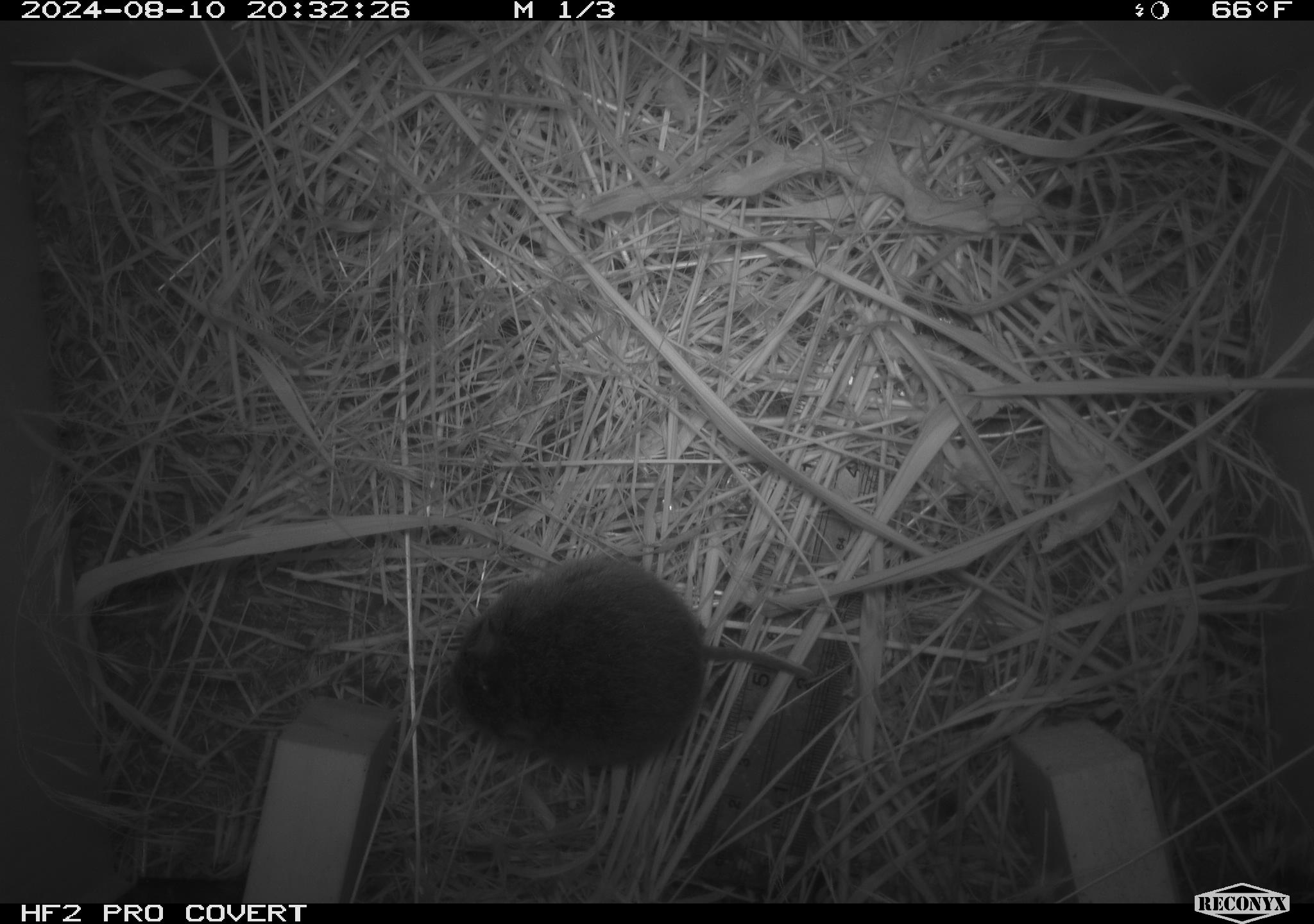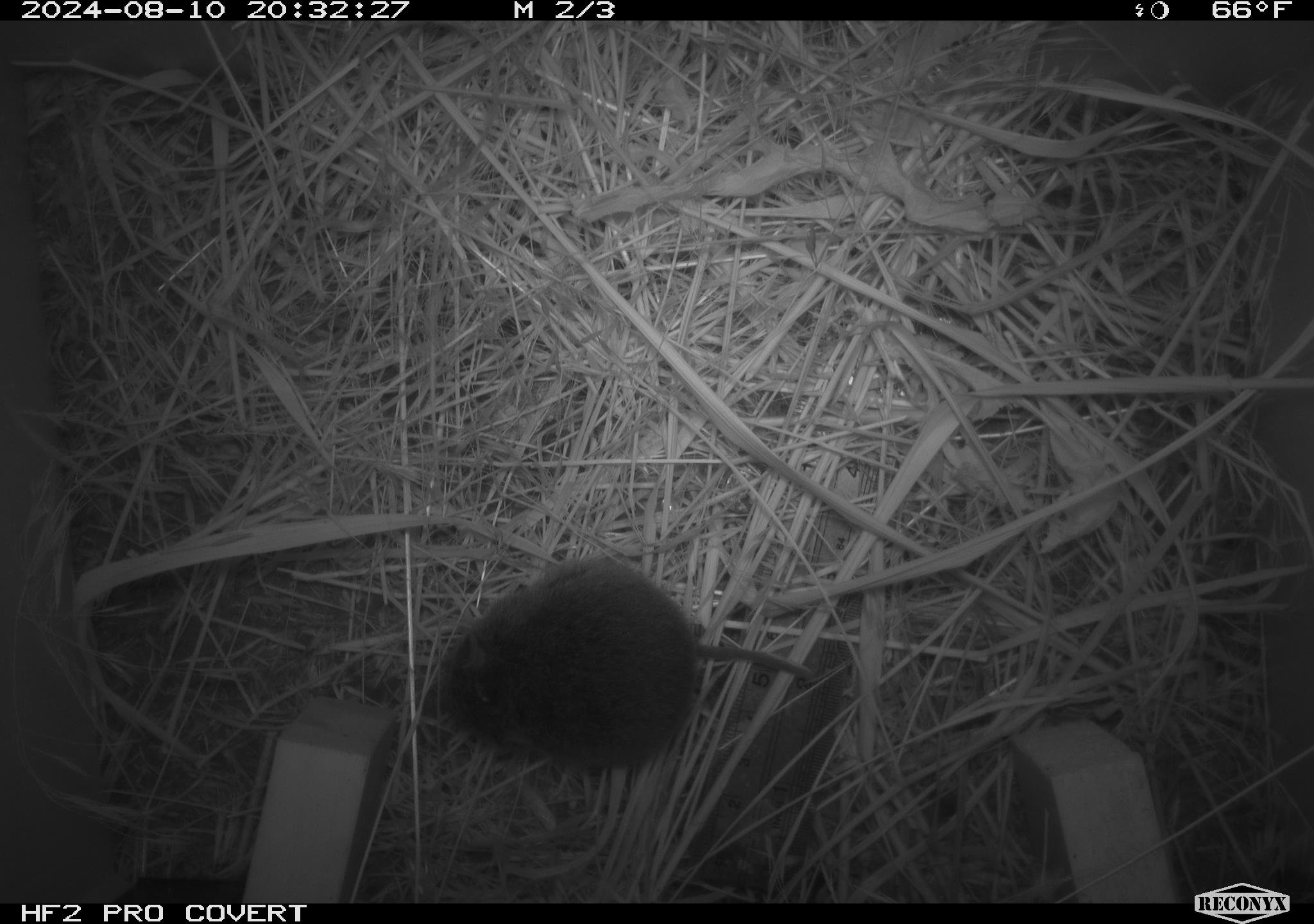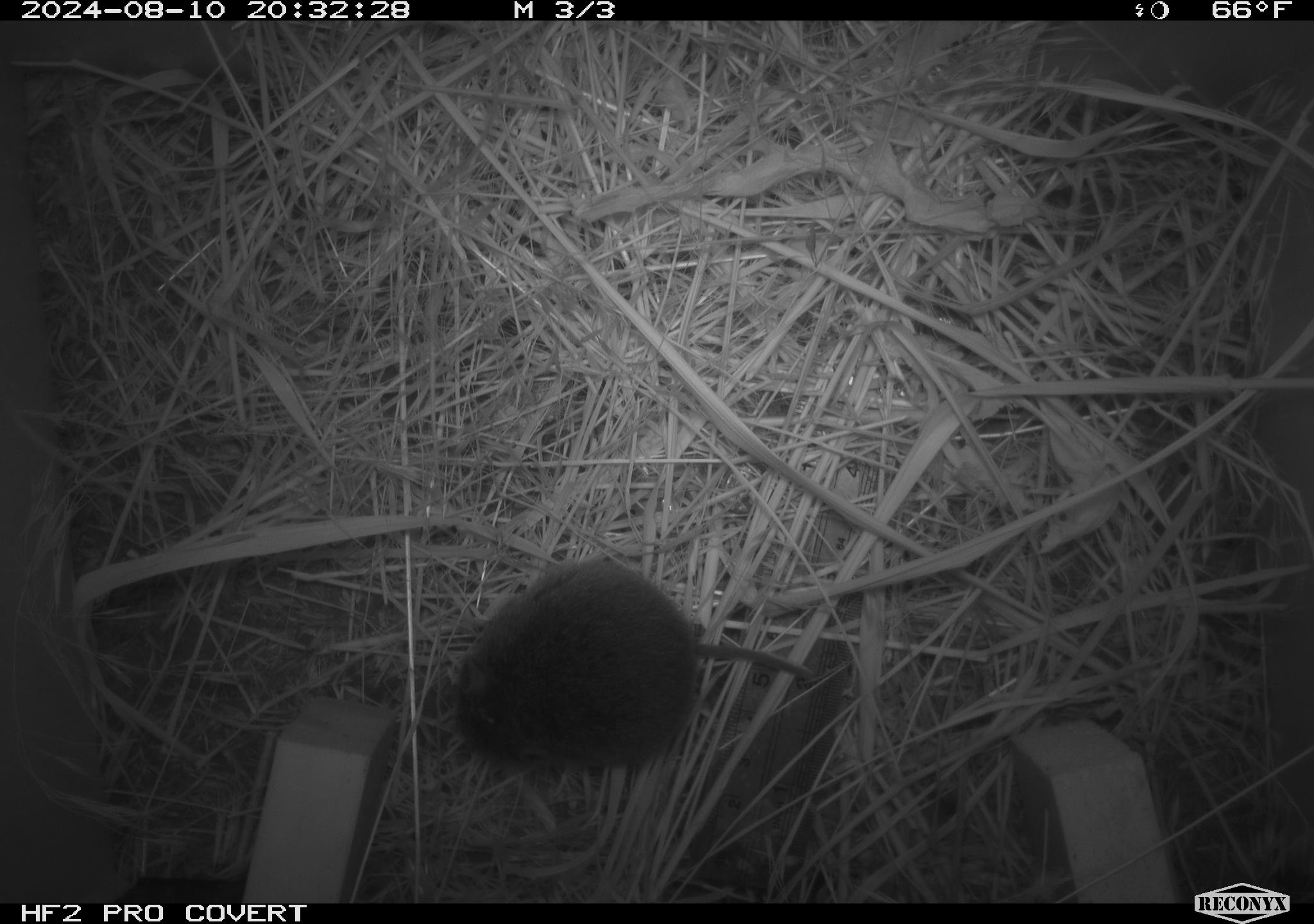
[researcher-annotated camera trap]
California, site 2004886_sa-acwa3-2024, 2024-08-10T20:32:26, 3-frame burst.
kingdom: Animalia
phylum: Chordata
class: Mammalia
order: Rodentia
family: Cricetidae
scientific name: Arvicolinae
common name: voles, lemmings, and muskrats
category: arvicolinae subfamily